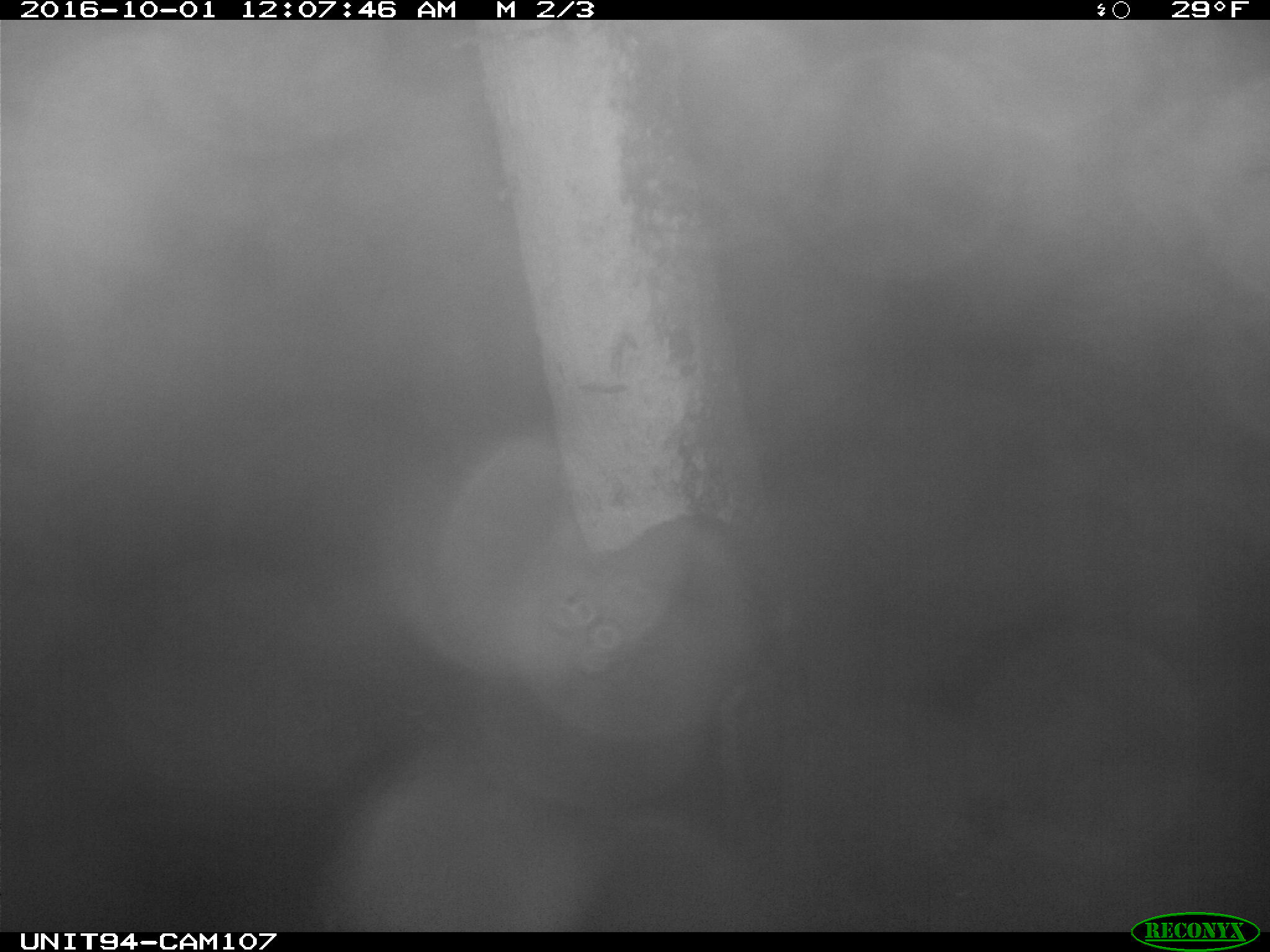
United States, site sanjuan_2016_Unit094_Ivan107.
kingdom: Animalia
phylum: Chordata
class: Mammalia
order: Carnivora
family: Ursidae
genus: Ursus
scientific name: Ursus americanus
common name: american black bear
Ursus americanus (american black bear).